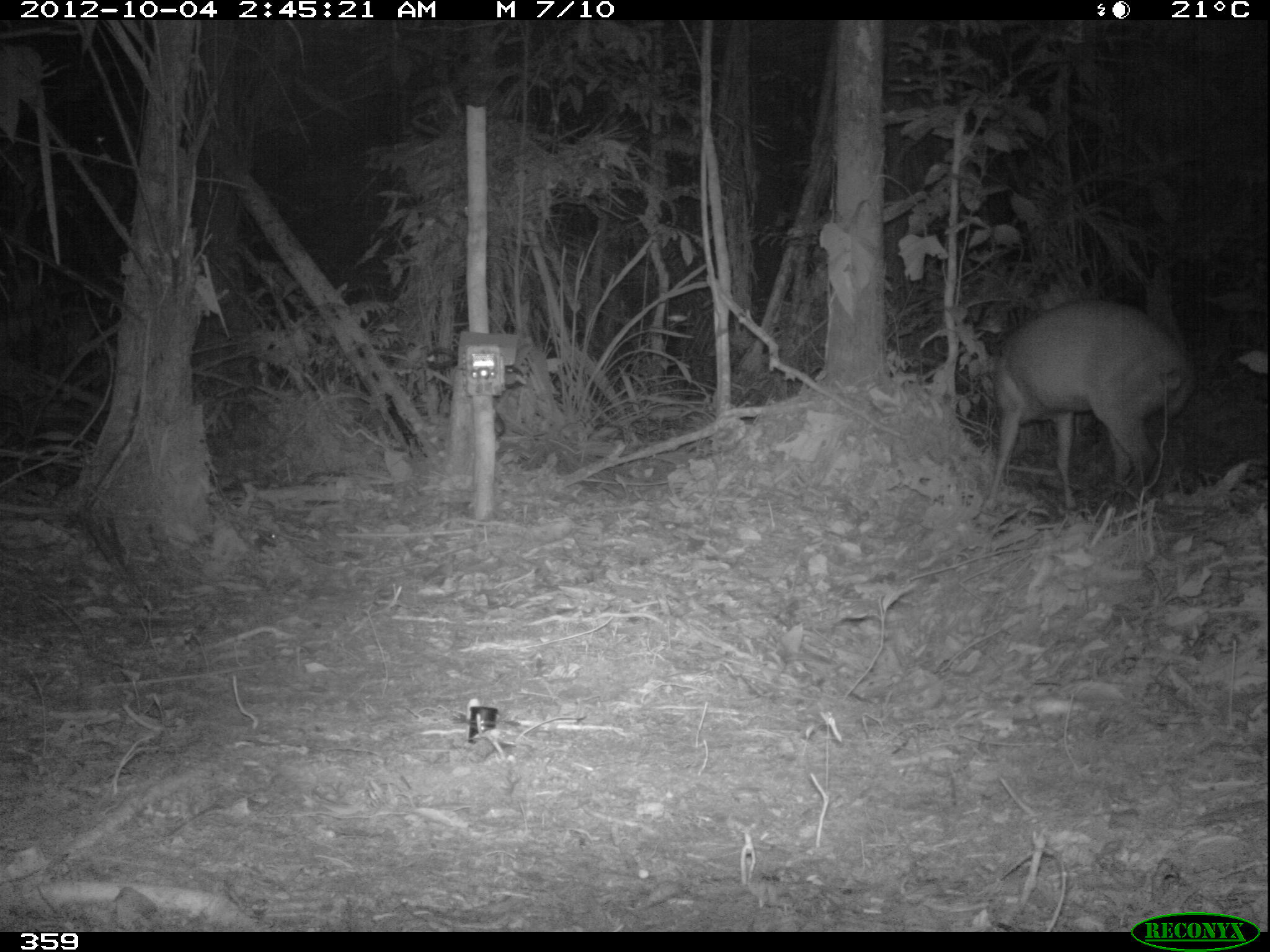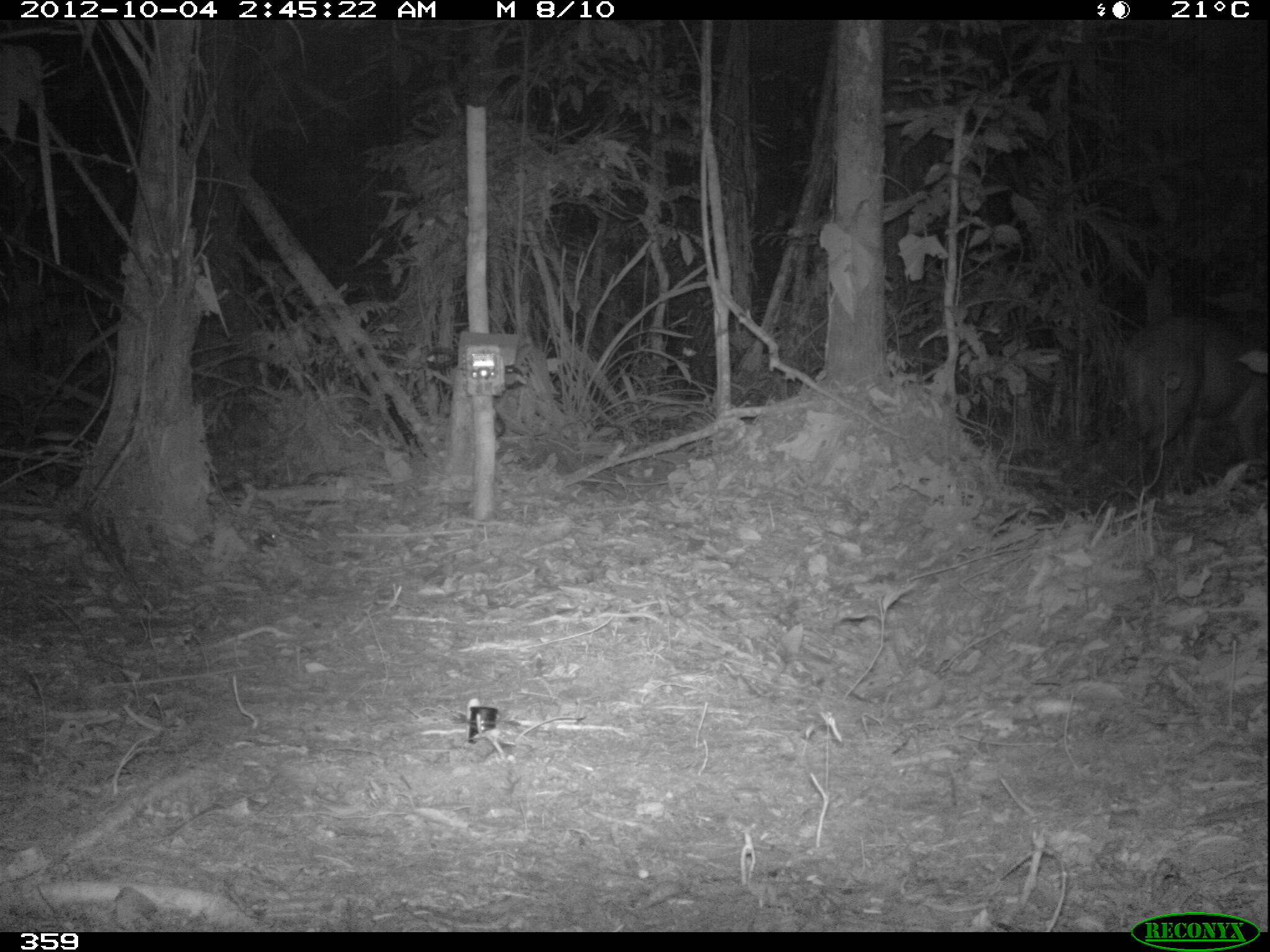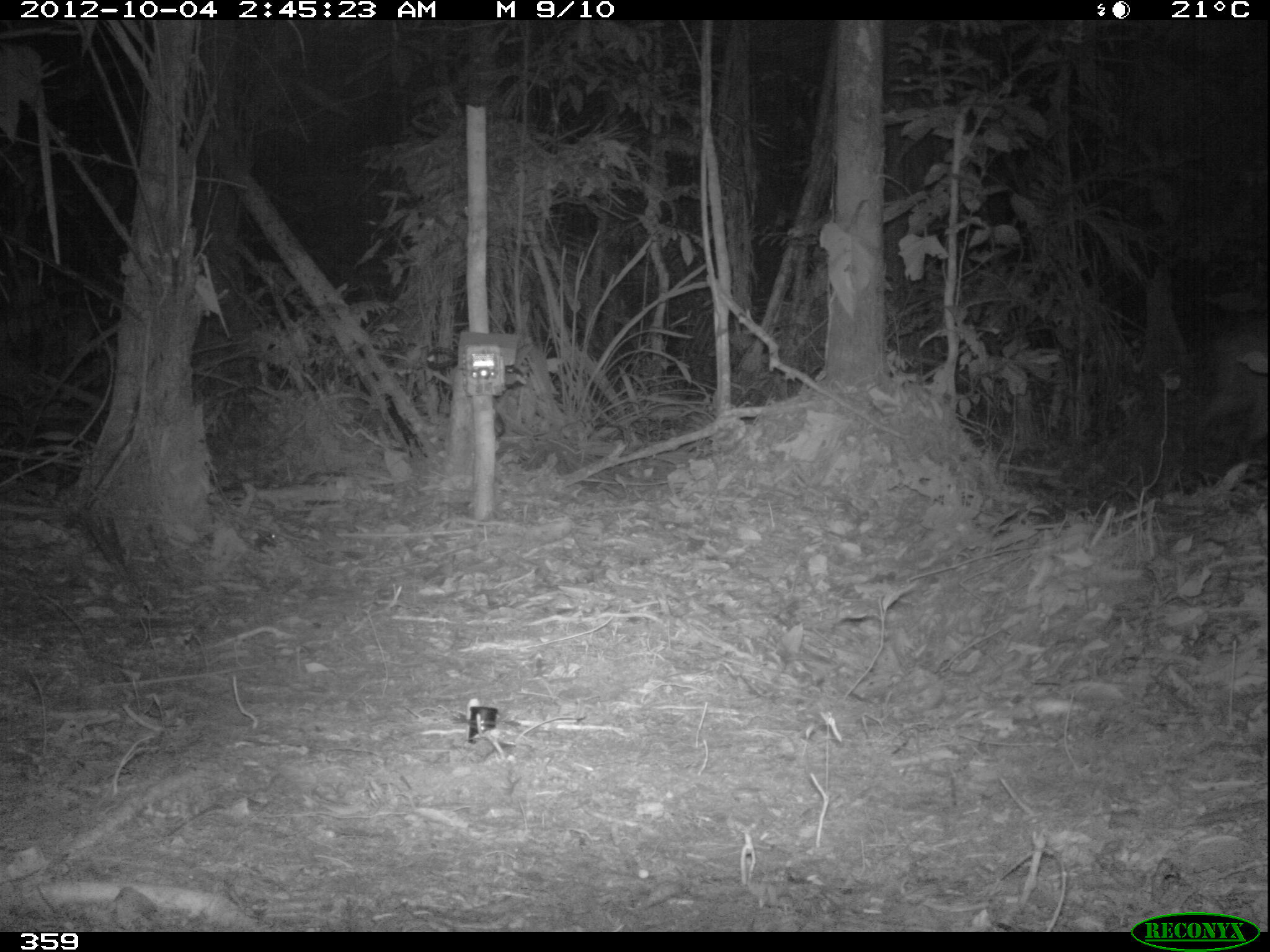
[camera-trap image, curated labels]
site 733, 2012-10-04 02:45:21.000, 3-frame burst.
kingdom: Animalia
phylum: Chordata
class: Mammalia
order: Artiodactyla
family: Cervidae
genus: Mazama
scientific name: Mazama americana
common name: red brocket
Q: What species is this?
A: Mazama americana (red brocket).